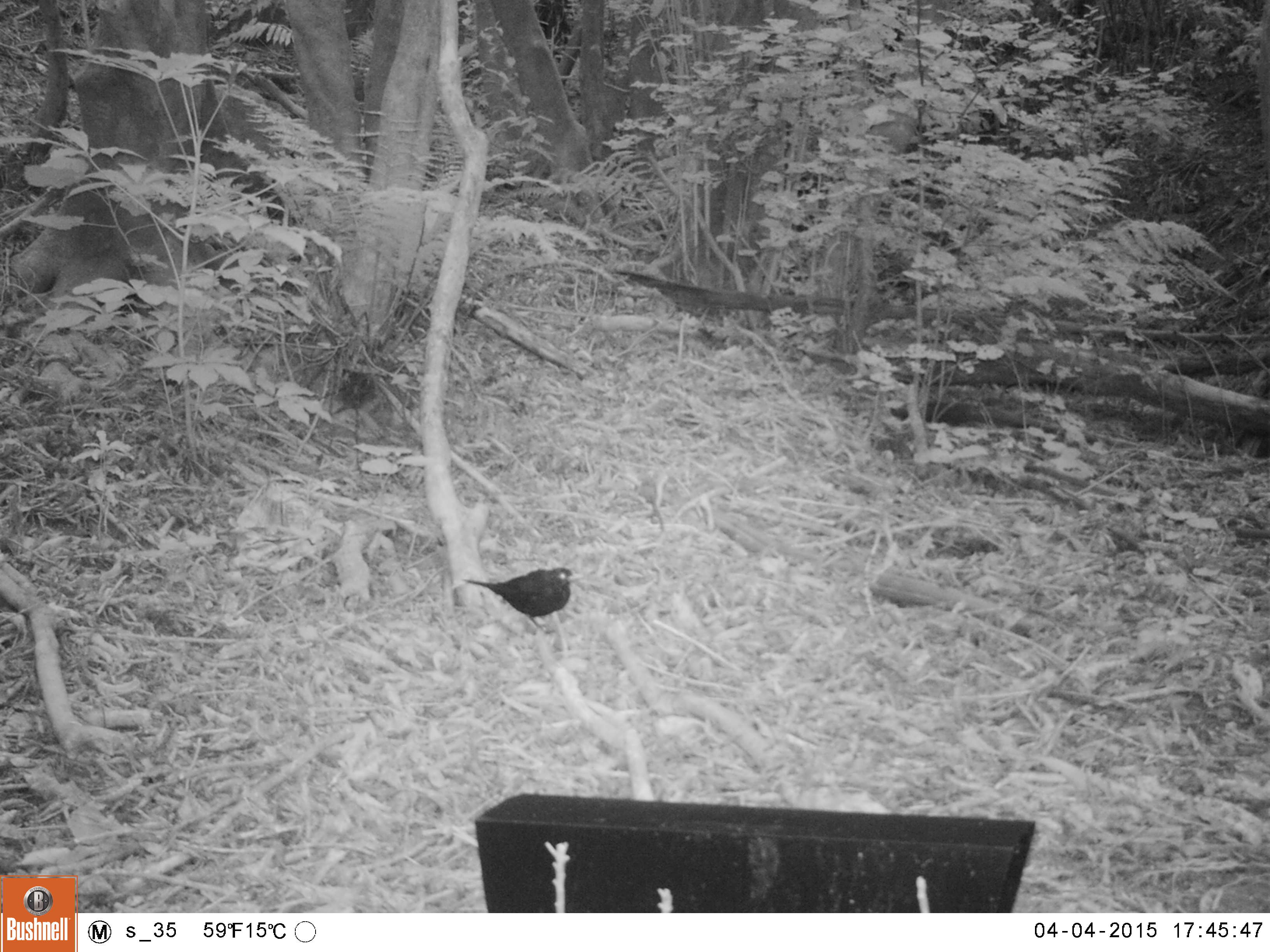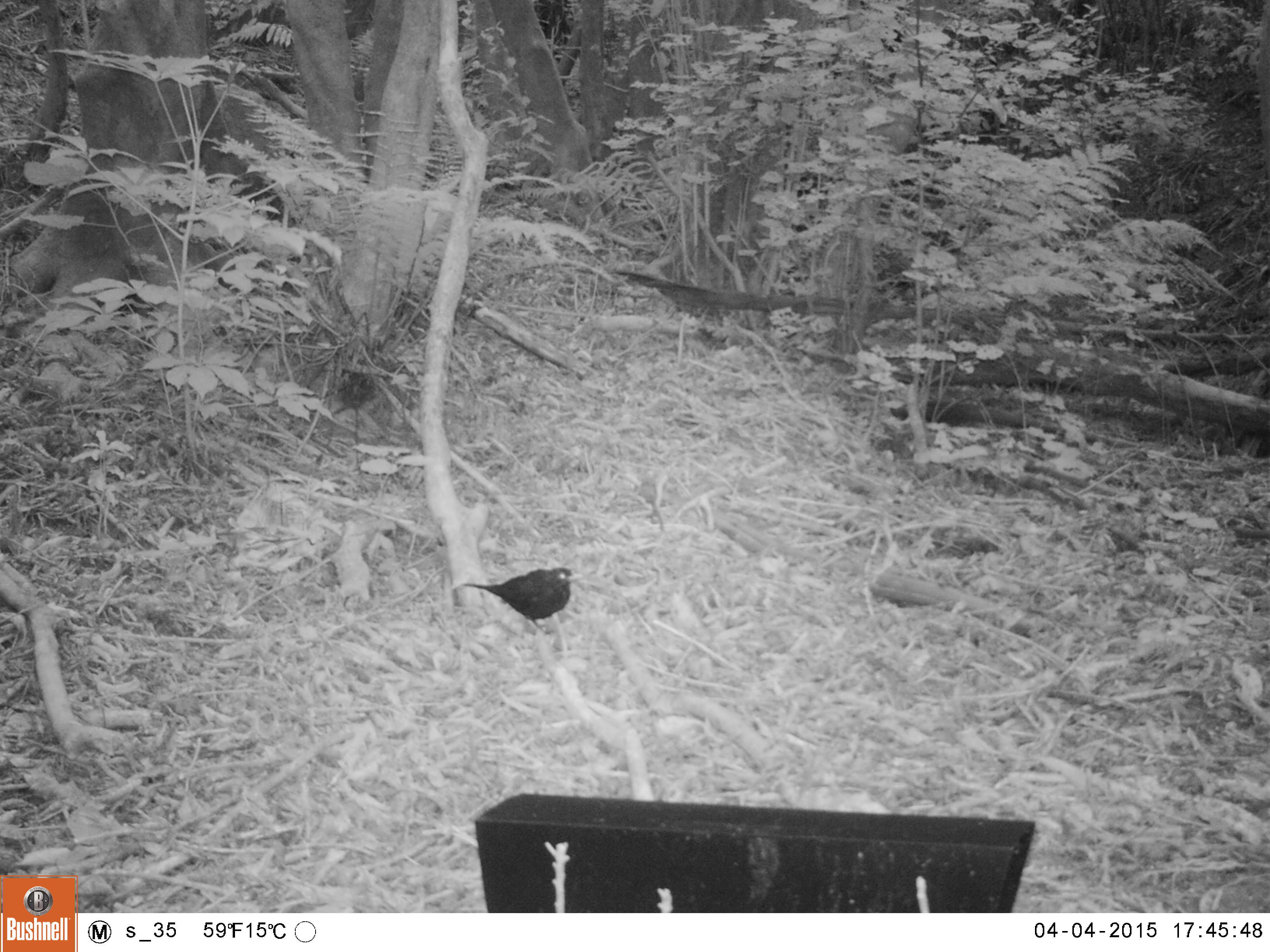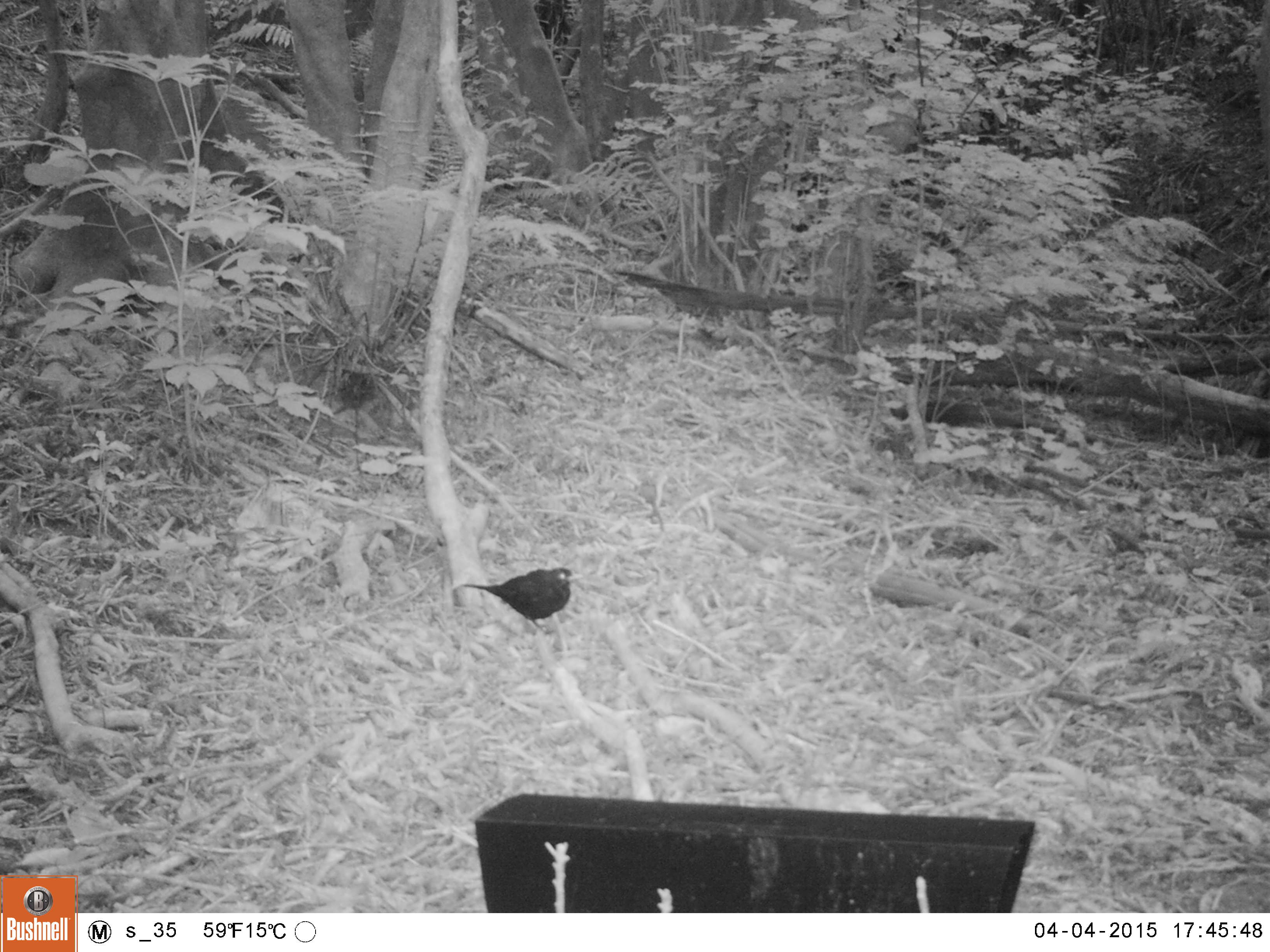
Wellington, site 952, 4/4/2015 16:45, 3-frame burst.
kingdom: Animalia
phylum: Chordata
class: Aves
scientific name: Aves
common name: bird